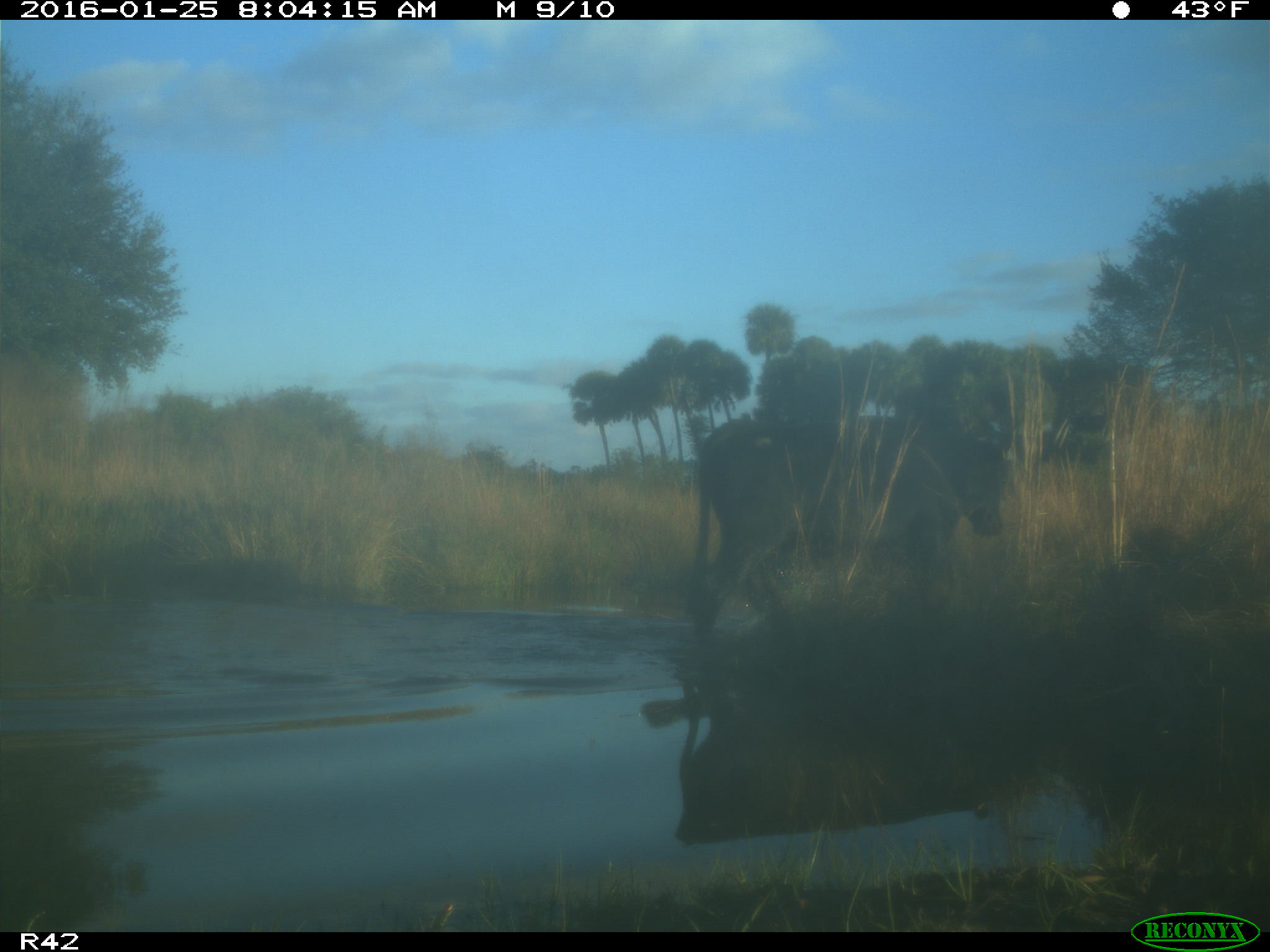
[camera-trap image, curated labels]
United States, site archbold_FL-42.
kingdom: Animalia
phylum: Chordata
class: Mammalia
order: Artiodactyla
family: Bovidae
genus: Bos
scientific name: Bos taurus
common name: domestic cow